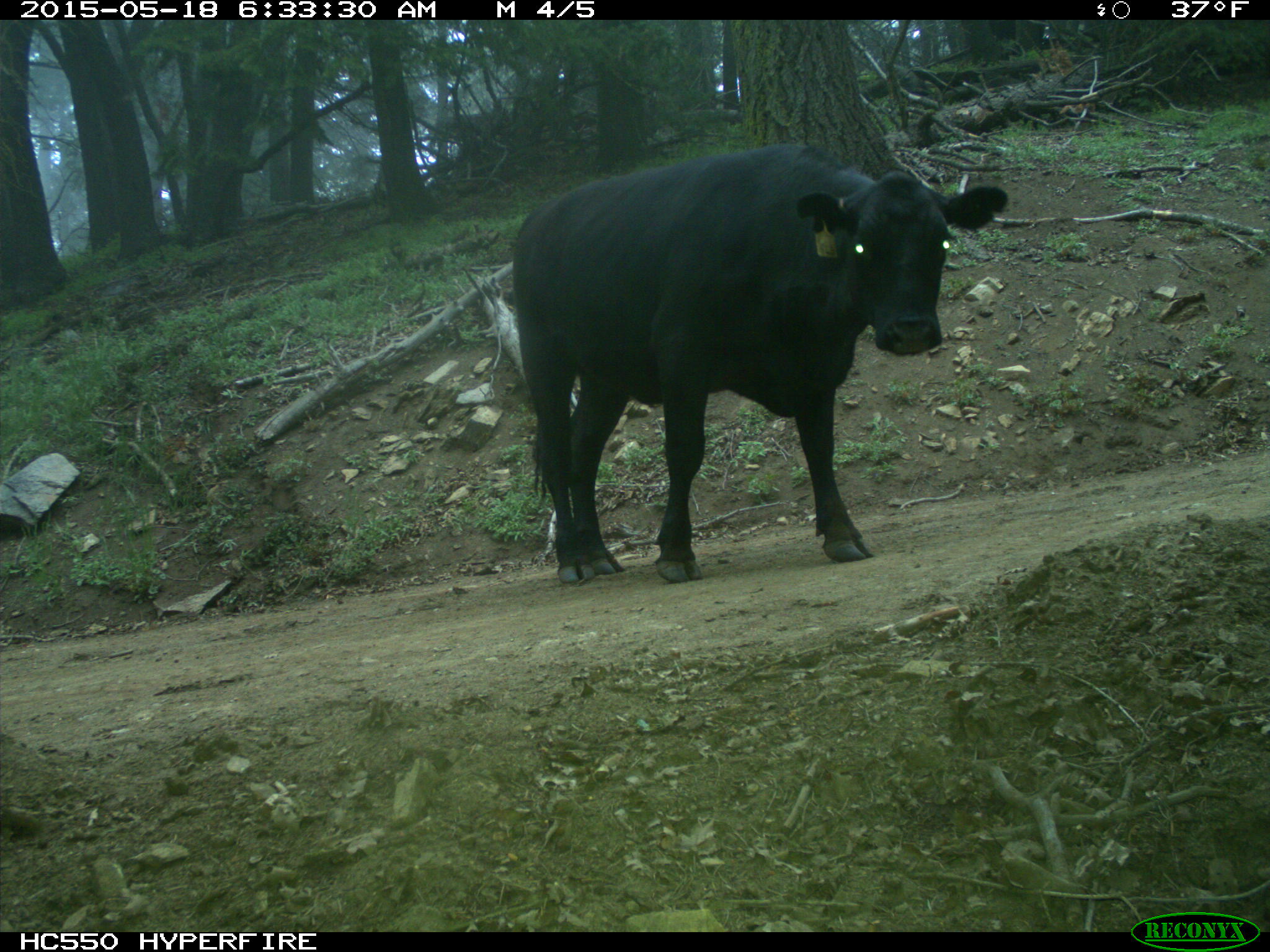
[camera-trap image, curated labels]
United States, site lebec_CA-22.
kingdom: Animalia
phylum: Chordata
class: Mammalia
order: Artiodactyla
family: Bovidae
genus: Bos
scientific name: Bos taurus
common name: domestic cow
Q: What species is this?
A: Bos taurus (domestic cow).